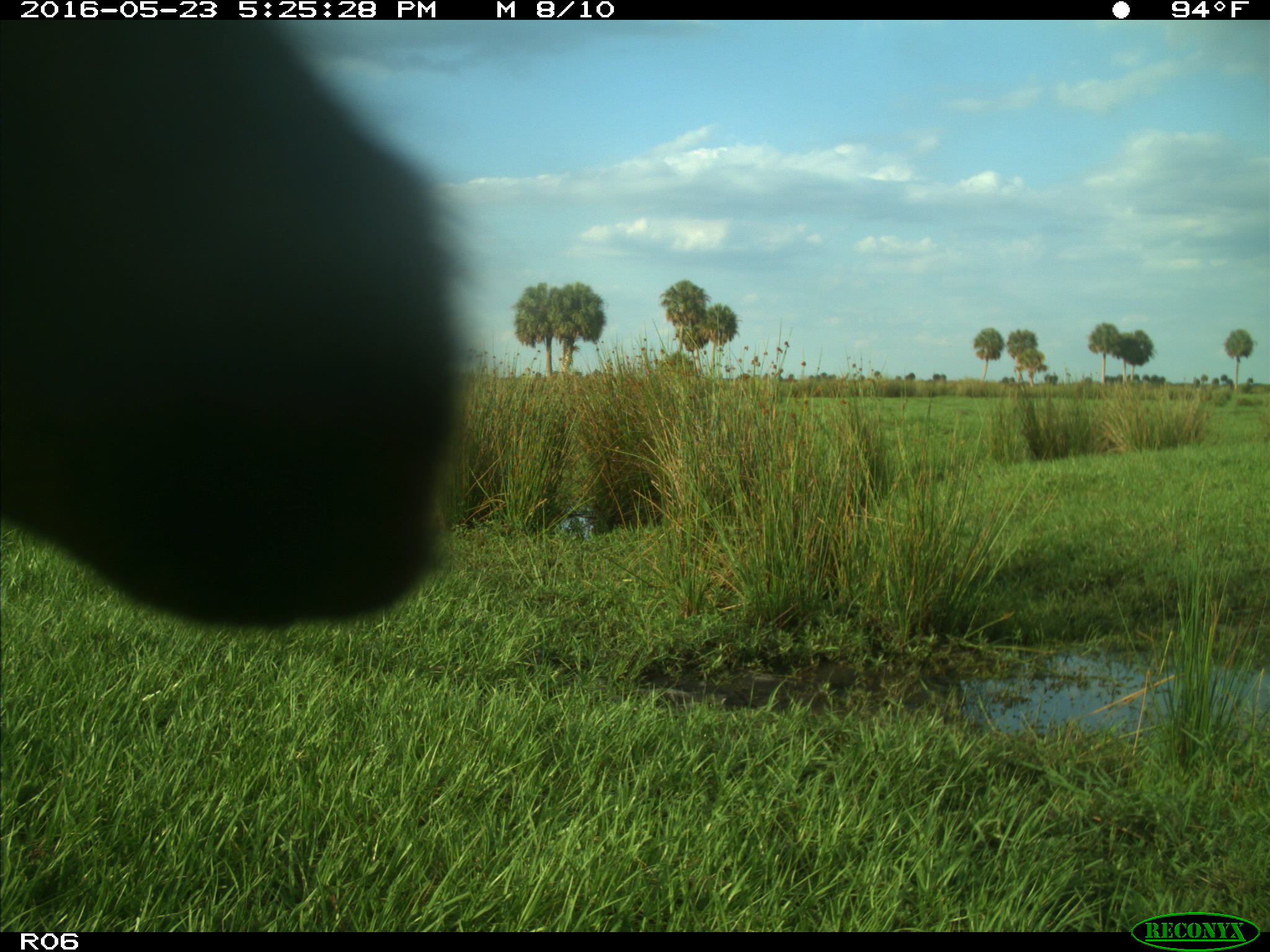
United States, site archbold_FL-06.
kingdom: Animalia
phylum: Chordata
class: Mammalia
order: Artiodactyla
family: Bovidae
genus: Bos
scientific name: Bos taurus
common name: domestic cow